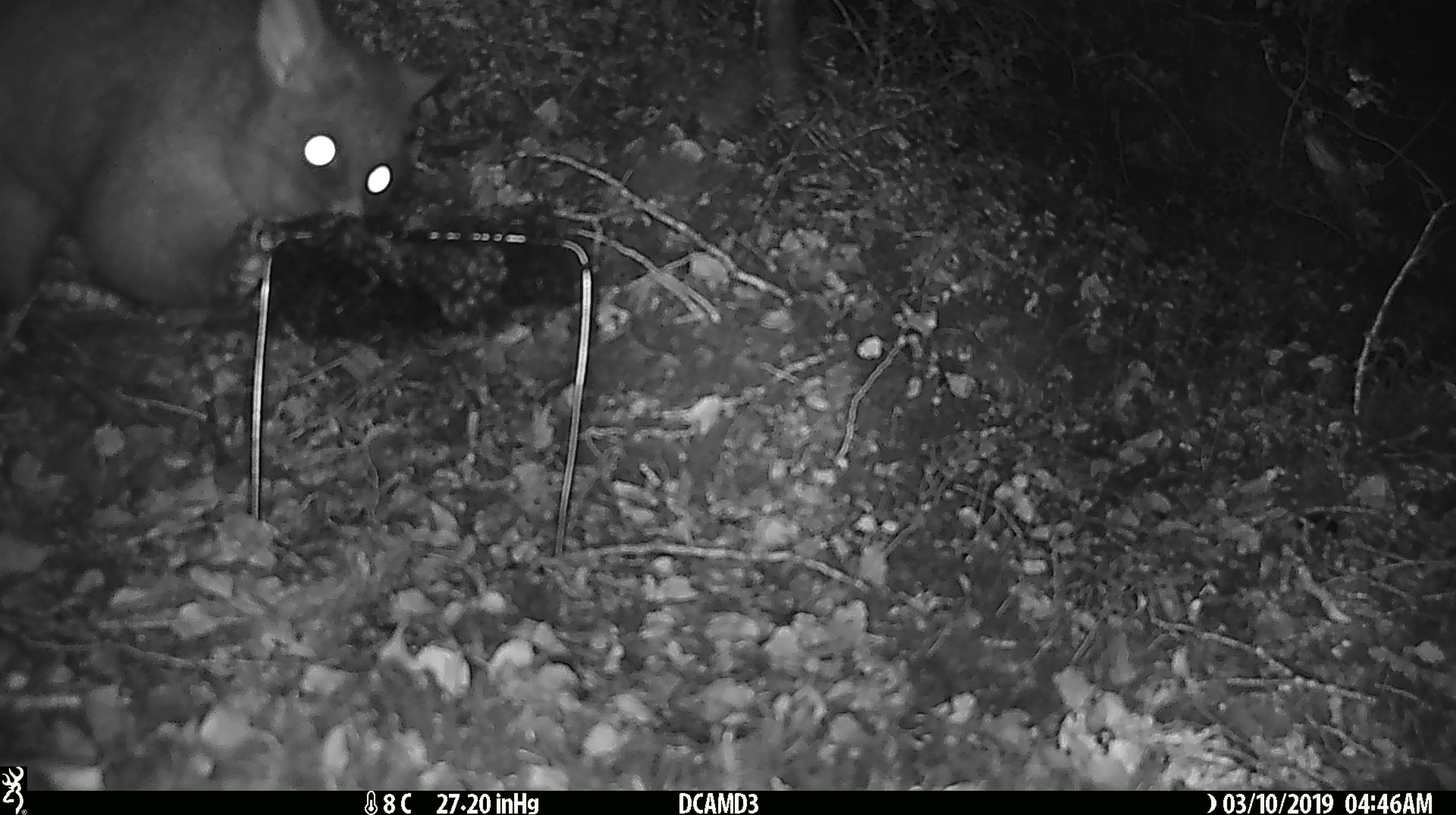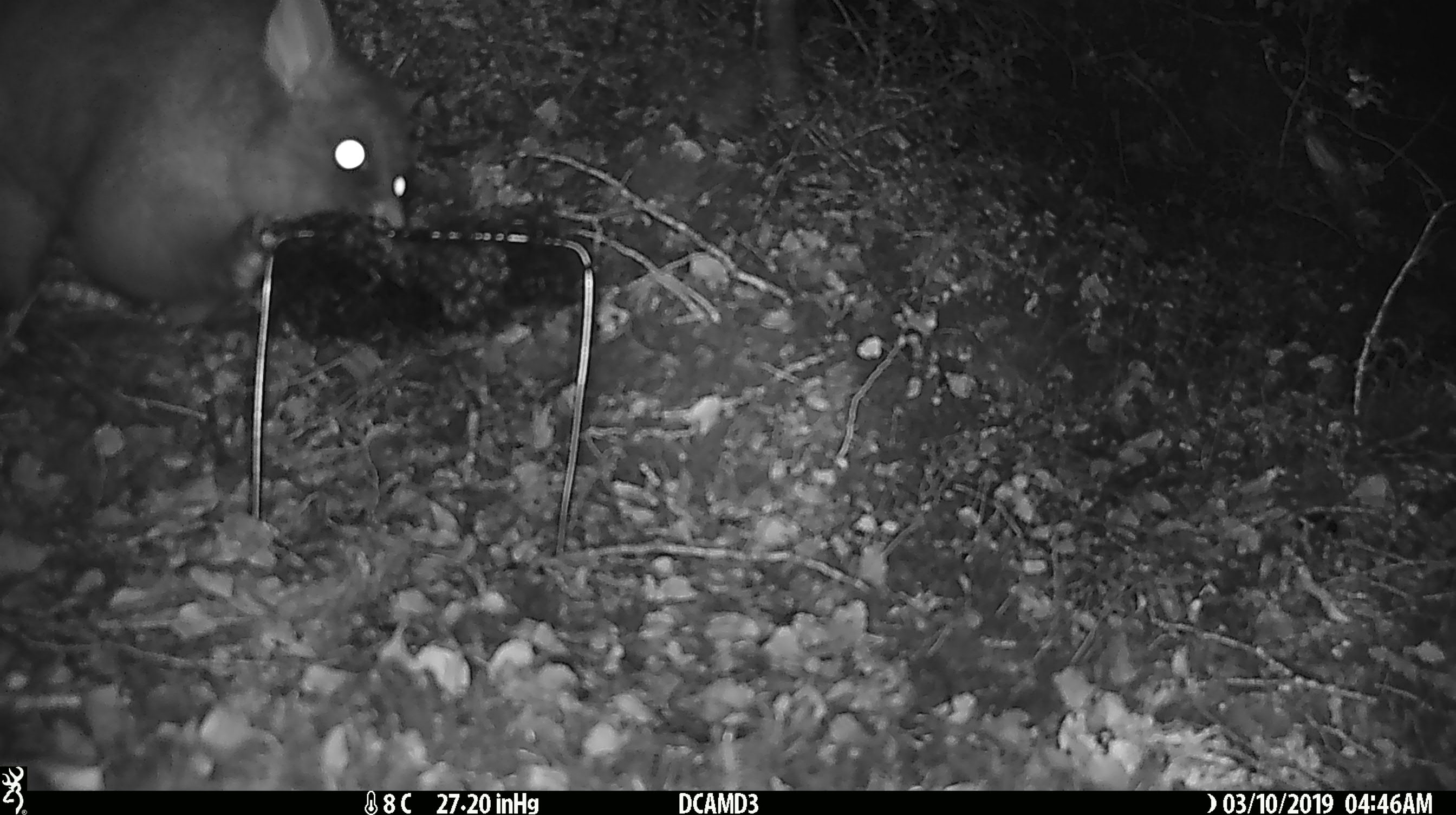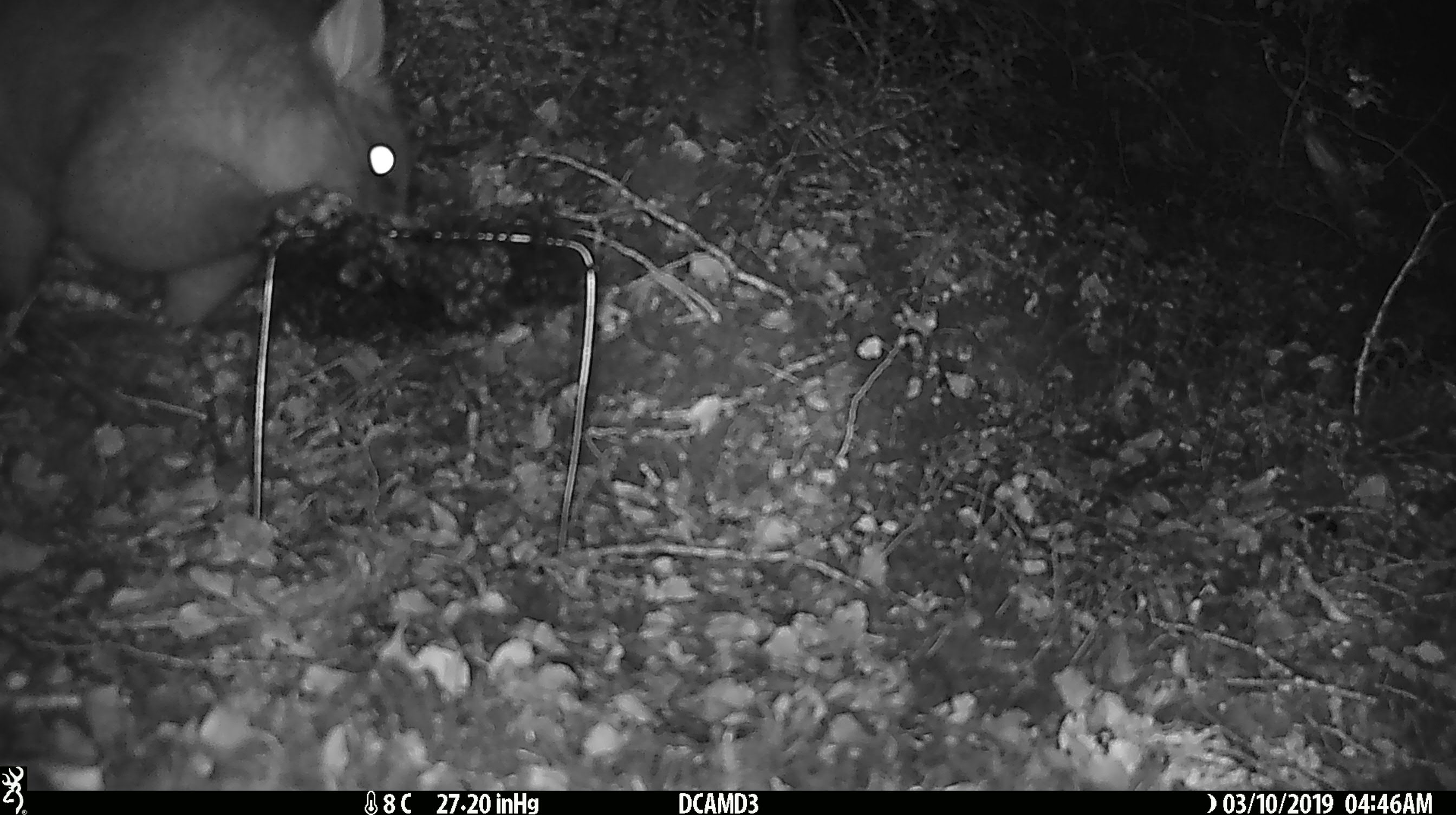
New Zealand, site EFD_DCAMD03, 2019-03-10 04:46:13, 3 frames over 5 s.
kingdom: Animalia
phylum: Chordata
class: Mammalia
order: Diprotodontia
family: Phalangeridae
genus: Trichosurus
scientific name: Trichosurus vulpecula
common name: common brushtail possum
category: possum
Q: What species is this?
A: Possum (common brushtail possum) (Trichosurus vulpecula).